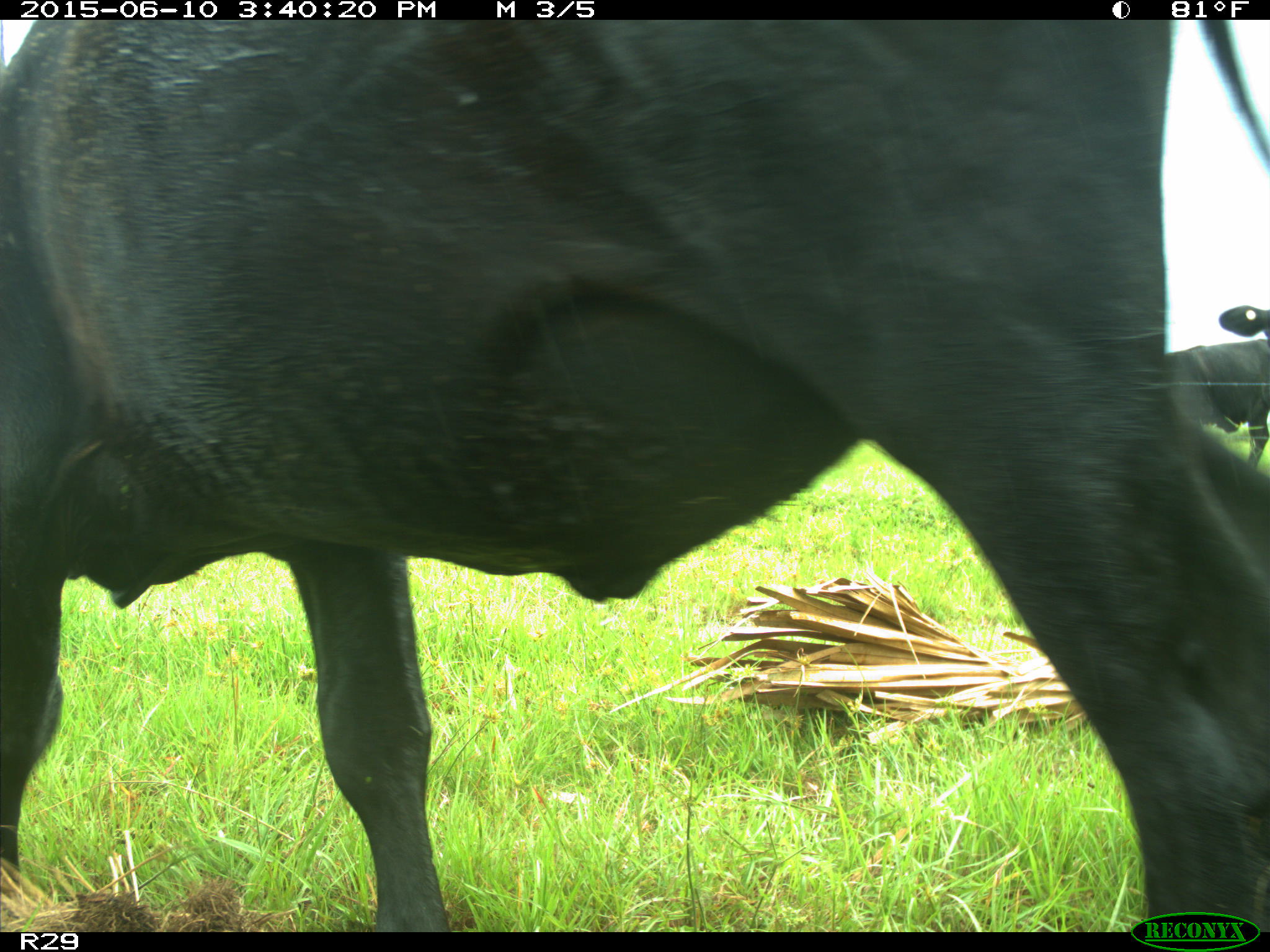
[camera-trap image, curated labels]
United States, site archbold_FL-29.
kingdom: Animalia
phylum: Chordata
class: Mammalia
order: Artiodactyla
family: Bovidae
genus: Bos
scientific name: Bos taurus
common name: domestic cow